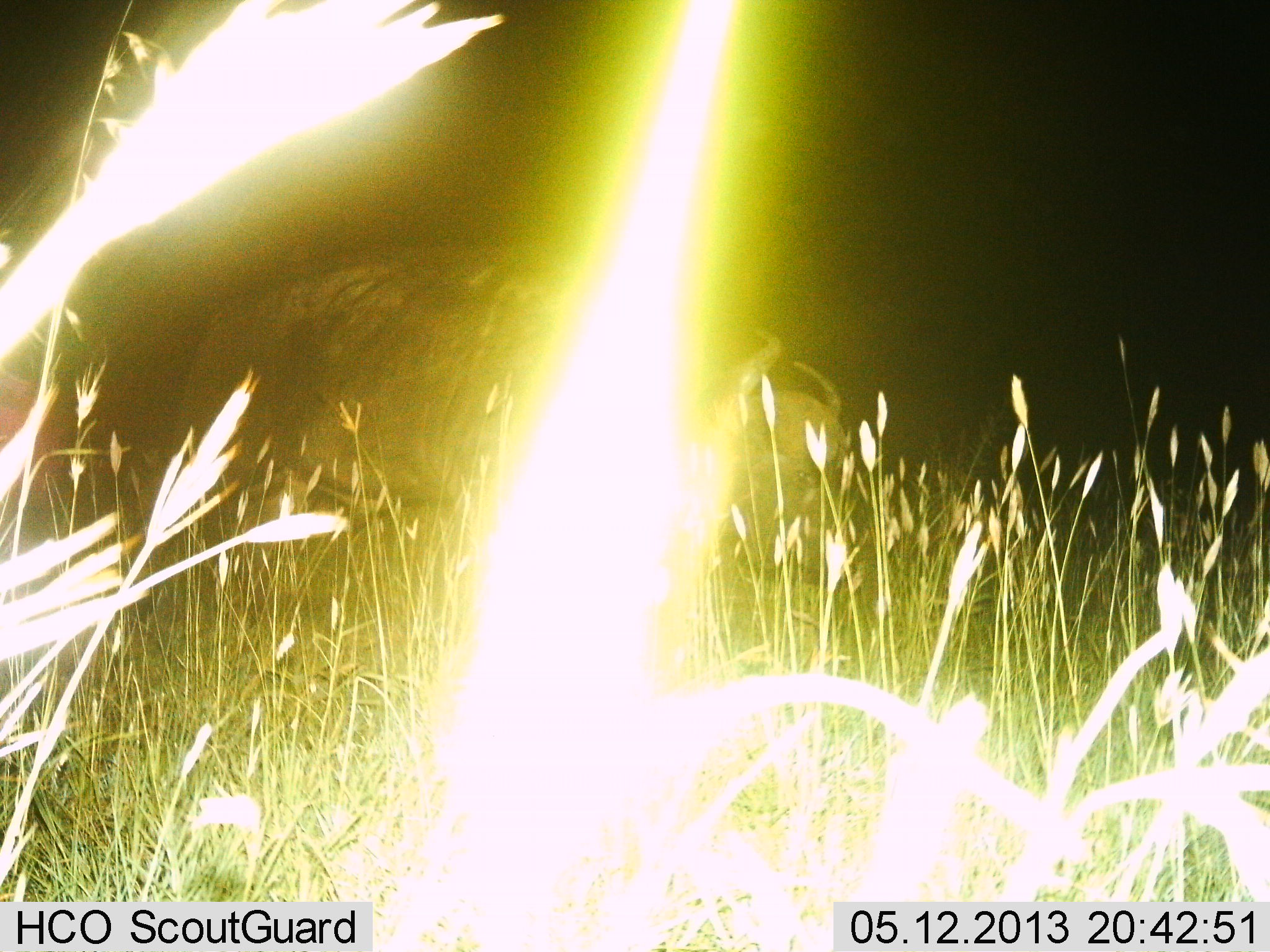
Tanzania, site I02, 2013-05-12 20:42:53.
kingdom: Animalia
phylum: Chordata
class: Mammalia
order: Artiodactyla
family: Bovidae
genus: Syncerus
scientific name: Syncerus caffer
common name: cape buffalo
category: buffalo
Buffalo (cape buffalo) (Syncerus caffer), count 1. Behavior (volunteer vote fractions): standing 50%, resting 0%, moving 21%, interacting 0%. Young present (vote fraction): 0%. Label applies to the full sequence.